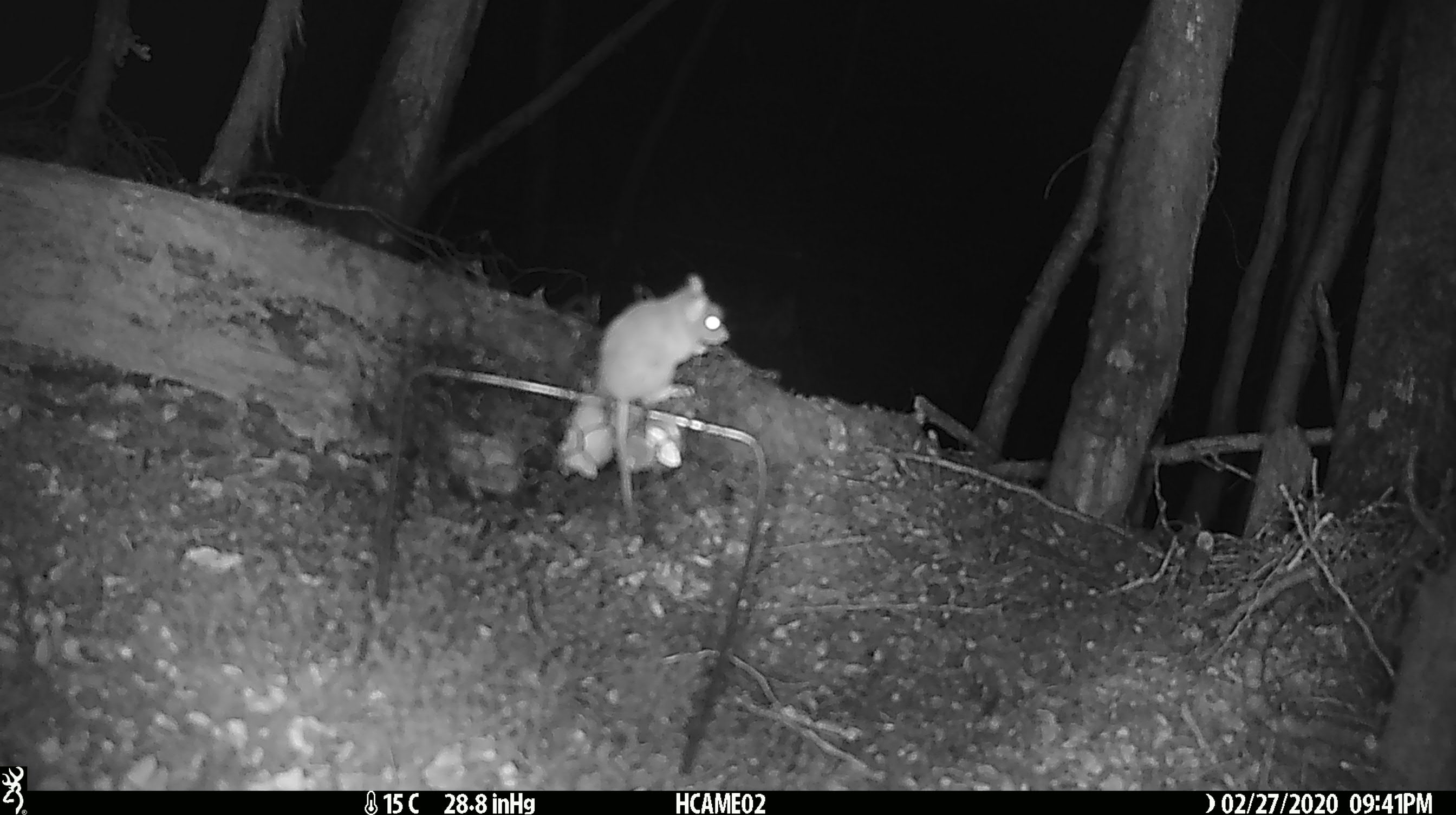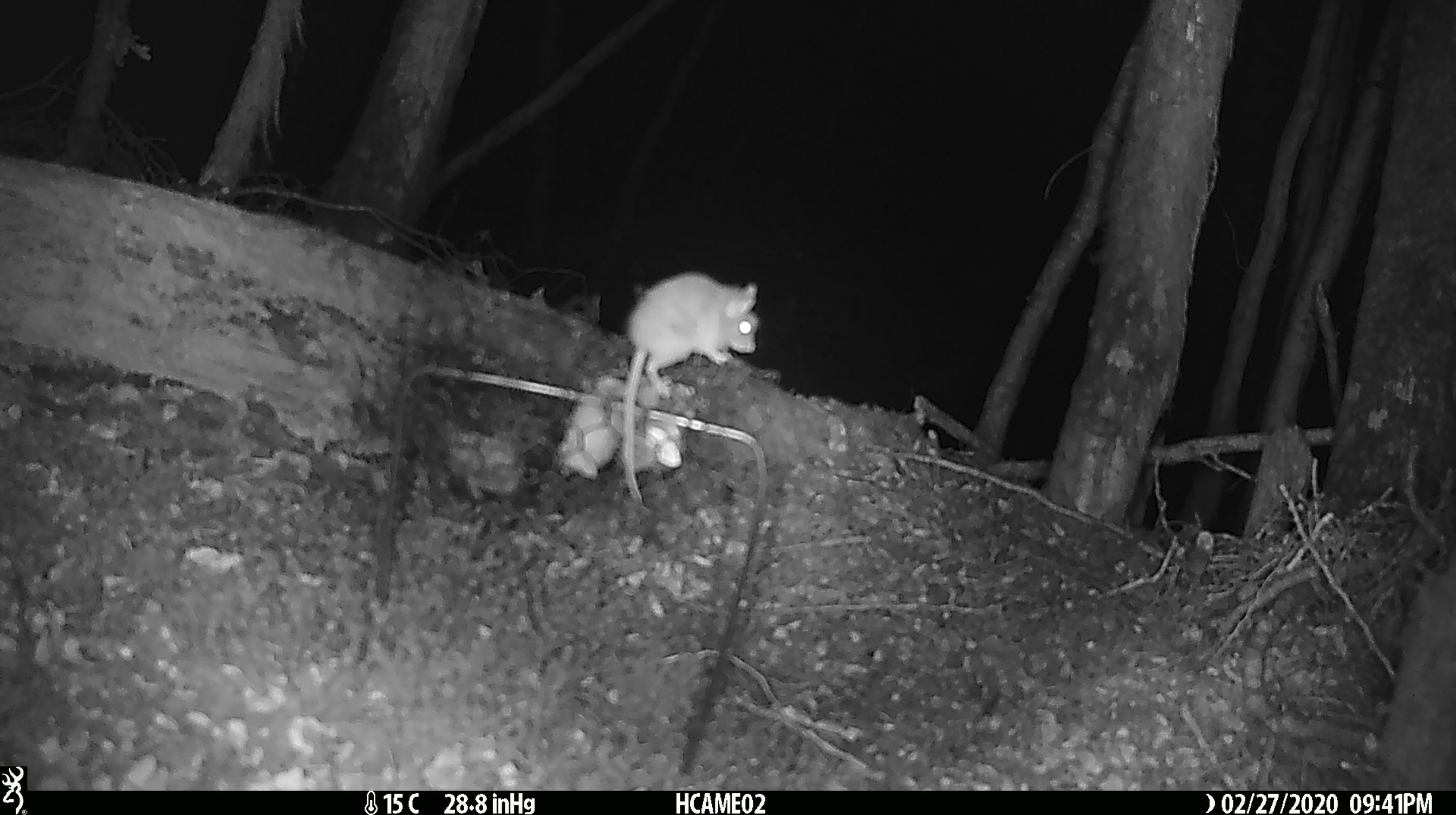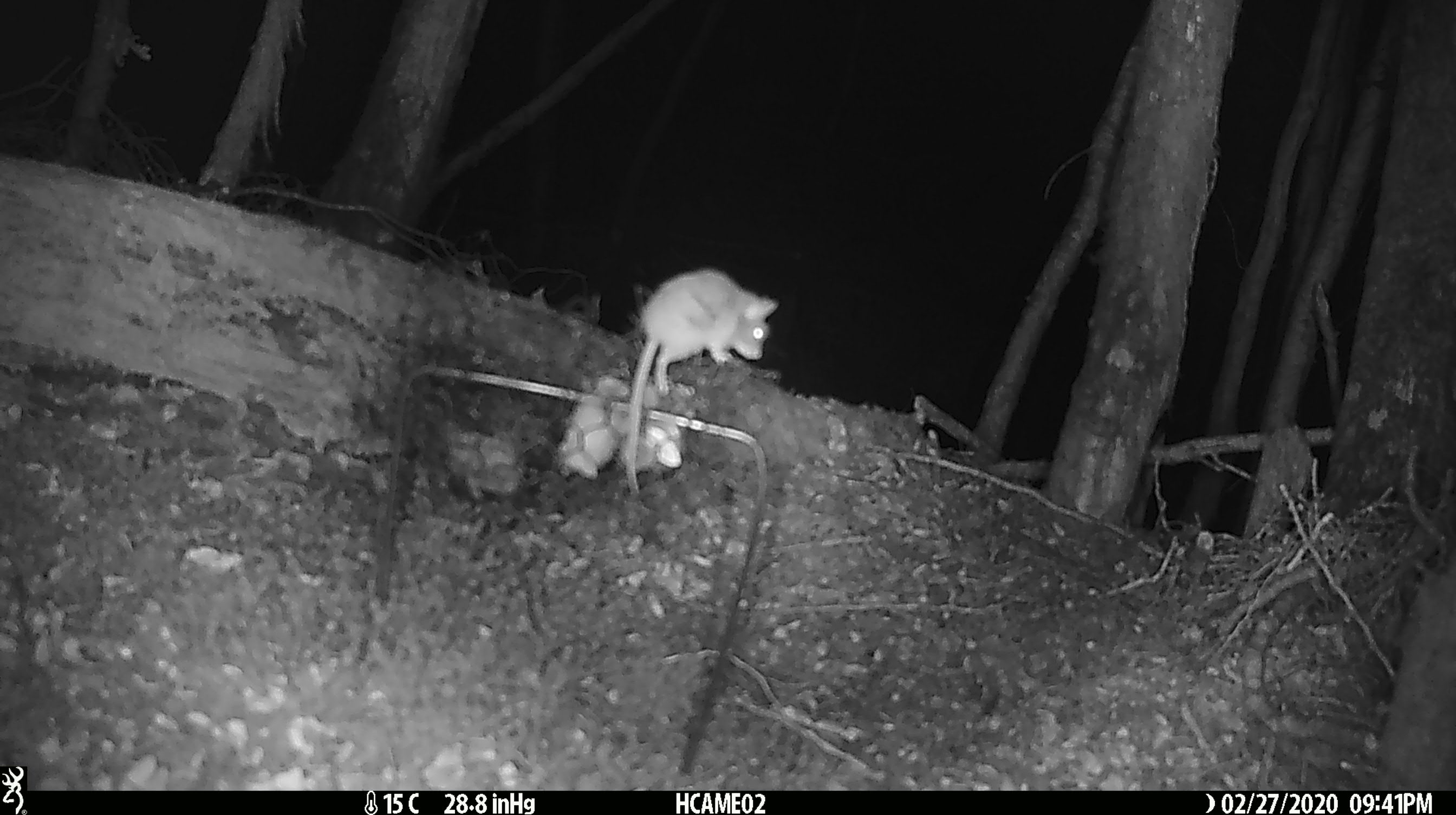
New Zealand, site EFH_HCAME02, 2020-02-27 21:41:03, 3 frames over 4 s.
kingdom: Animalia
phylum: Chordata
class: Mammalia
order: Rodentia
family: Muridae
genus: Mus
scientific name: Mus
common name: mouse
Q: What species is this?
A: Mouse (Mus).